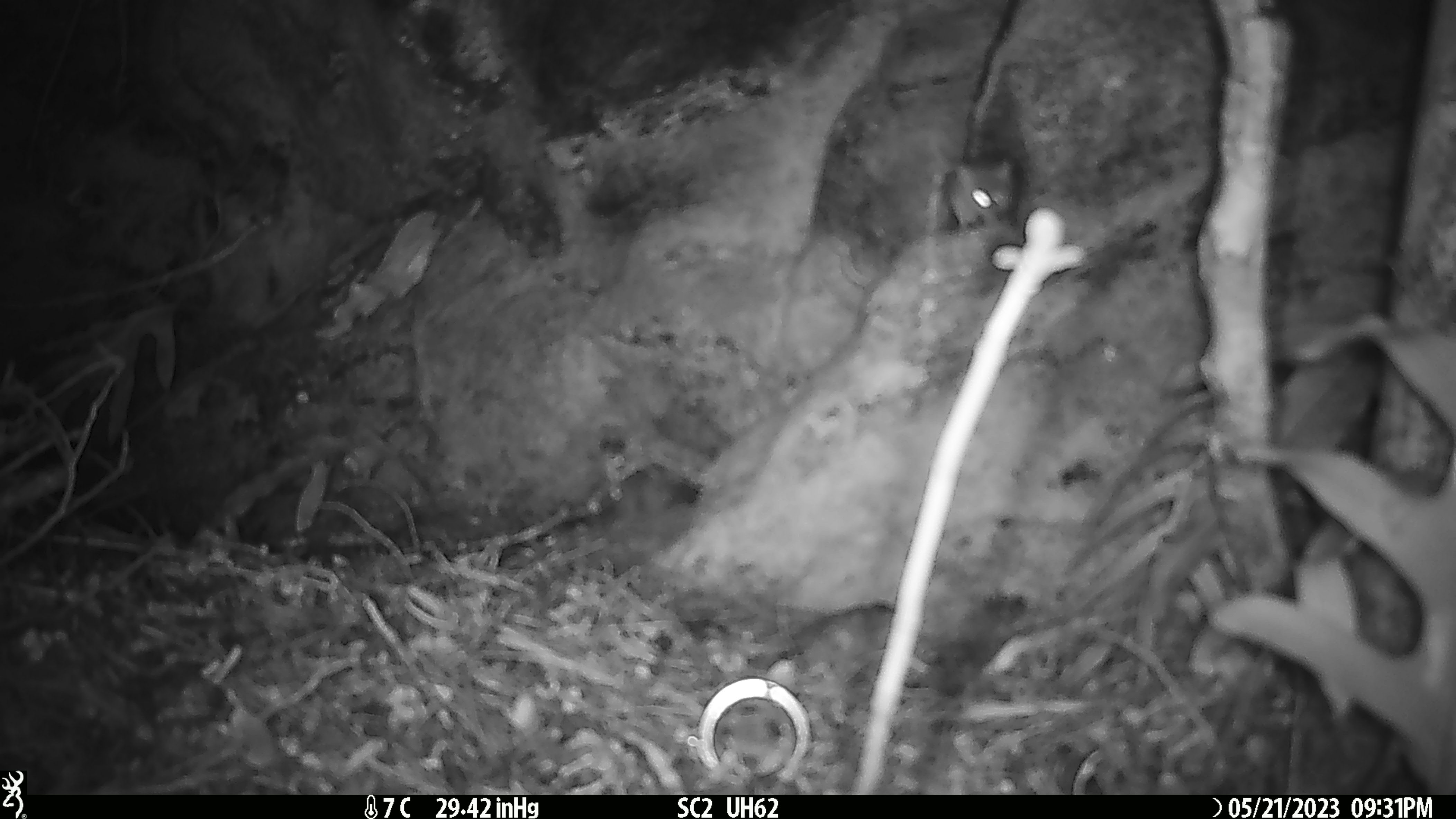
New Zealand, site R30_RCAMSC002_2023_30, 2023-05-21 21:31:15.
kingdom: Animalia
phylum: Chordata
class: Mammalia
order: Rodentia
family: Muridae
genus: Mus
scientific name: Mus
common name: mouse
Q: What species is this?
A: Mouse (Mus).